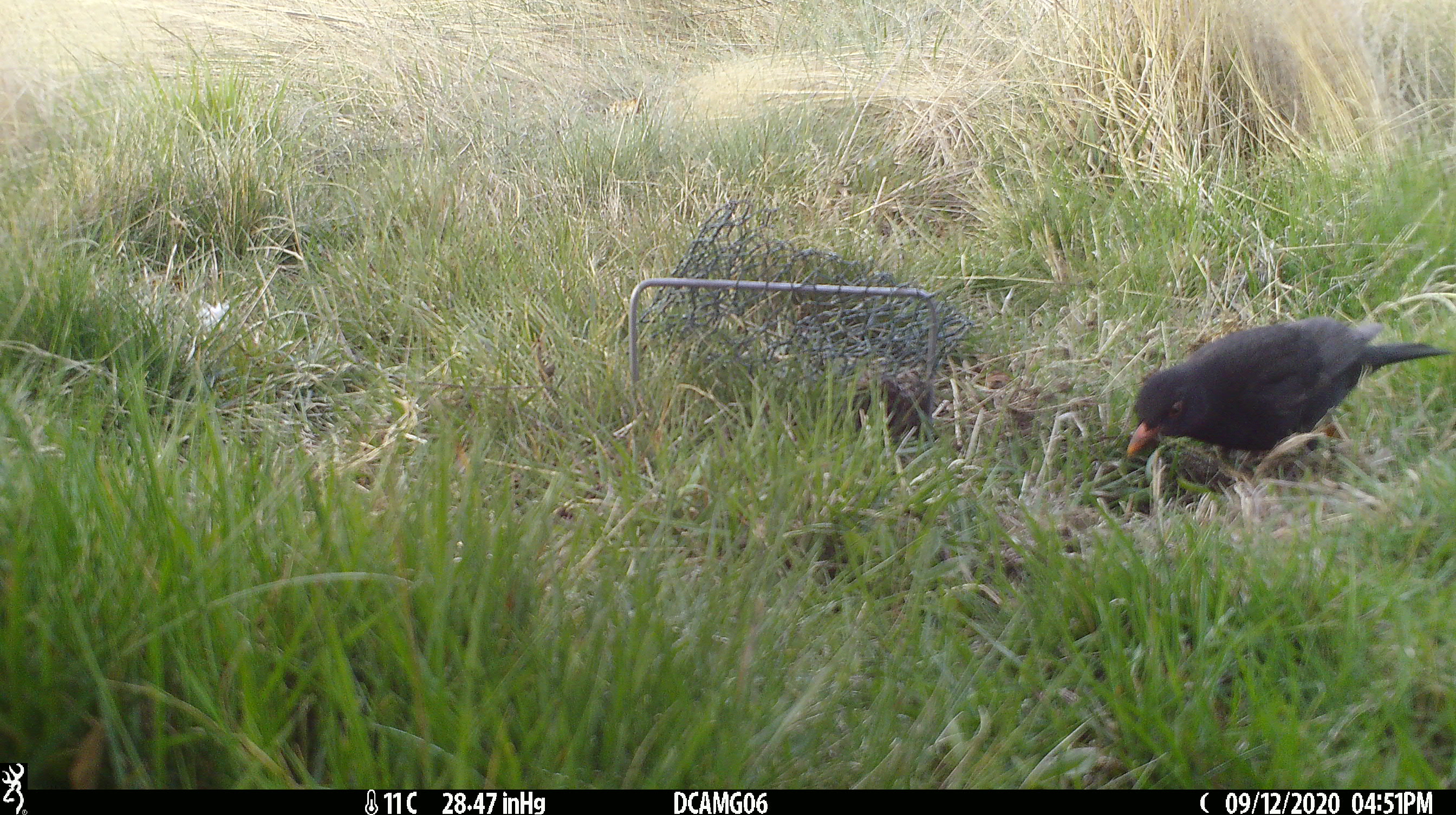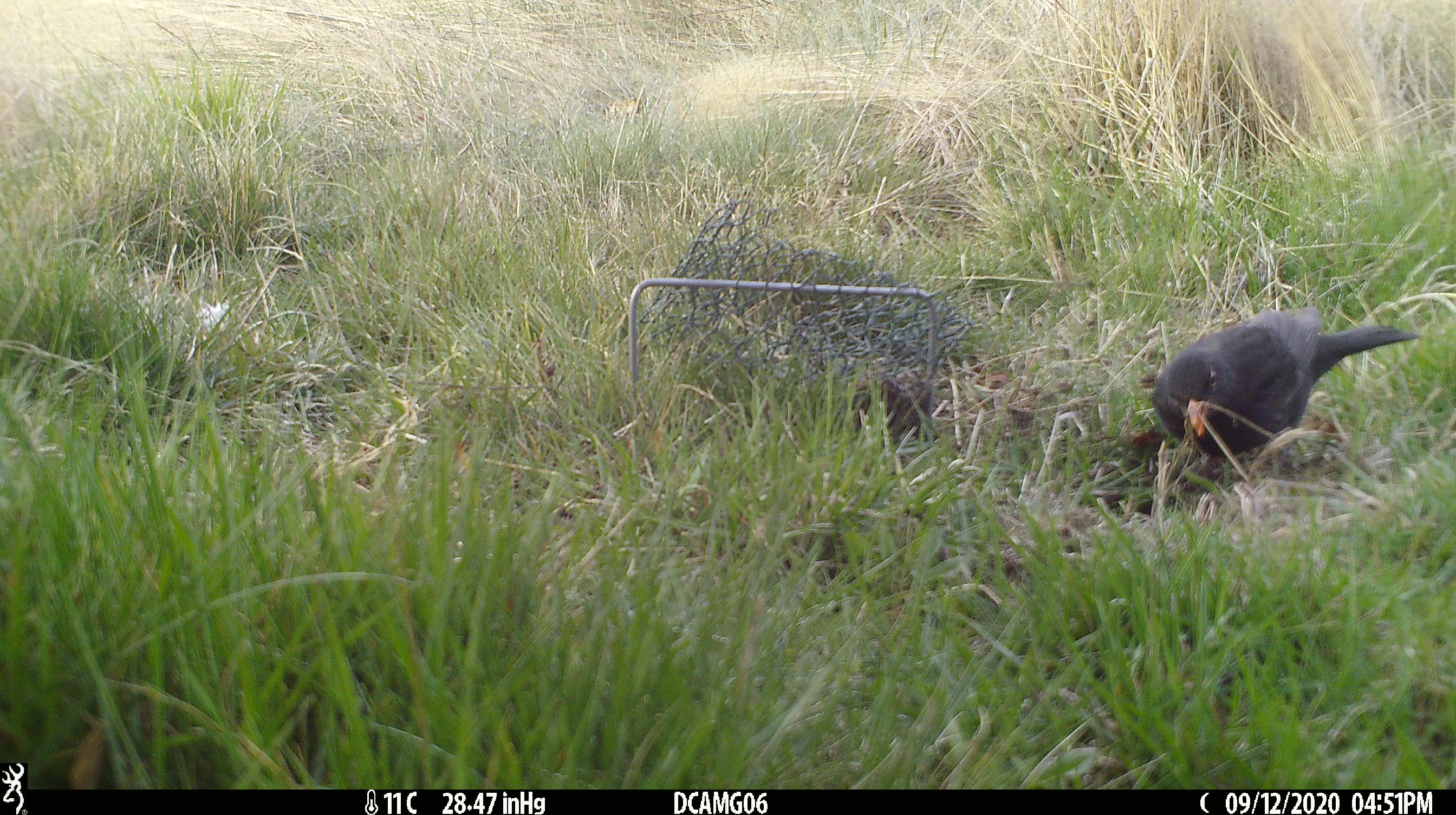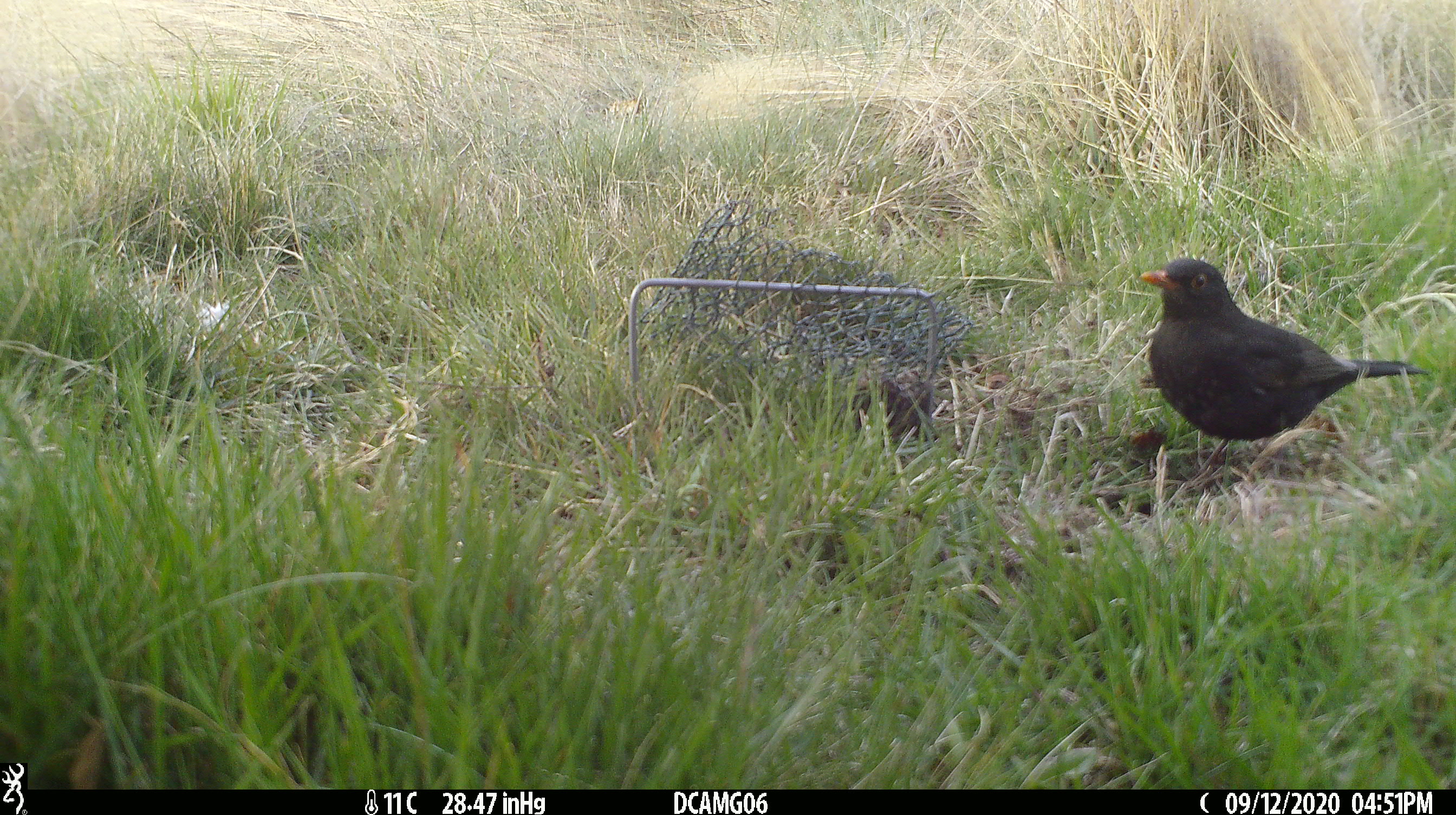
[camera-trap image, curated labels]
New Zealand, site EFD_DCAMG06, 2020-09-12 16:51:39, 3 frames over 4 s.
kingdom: Animalia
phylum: Chordata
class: Aves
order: Passeriformes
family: Turdidae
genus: Turdus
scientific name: Turdus merula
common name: eurasian blackbird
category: blackbird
Blackbird (eurasian blackbird) (Turdus merula).